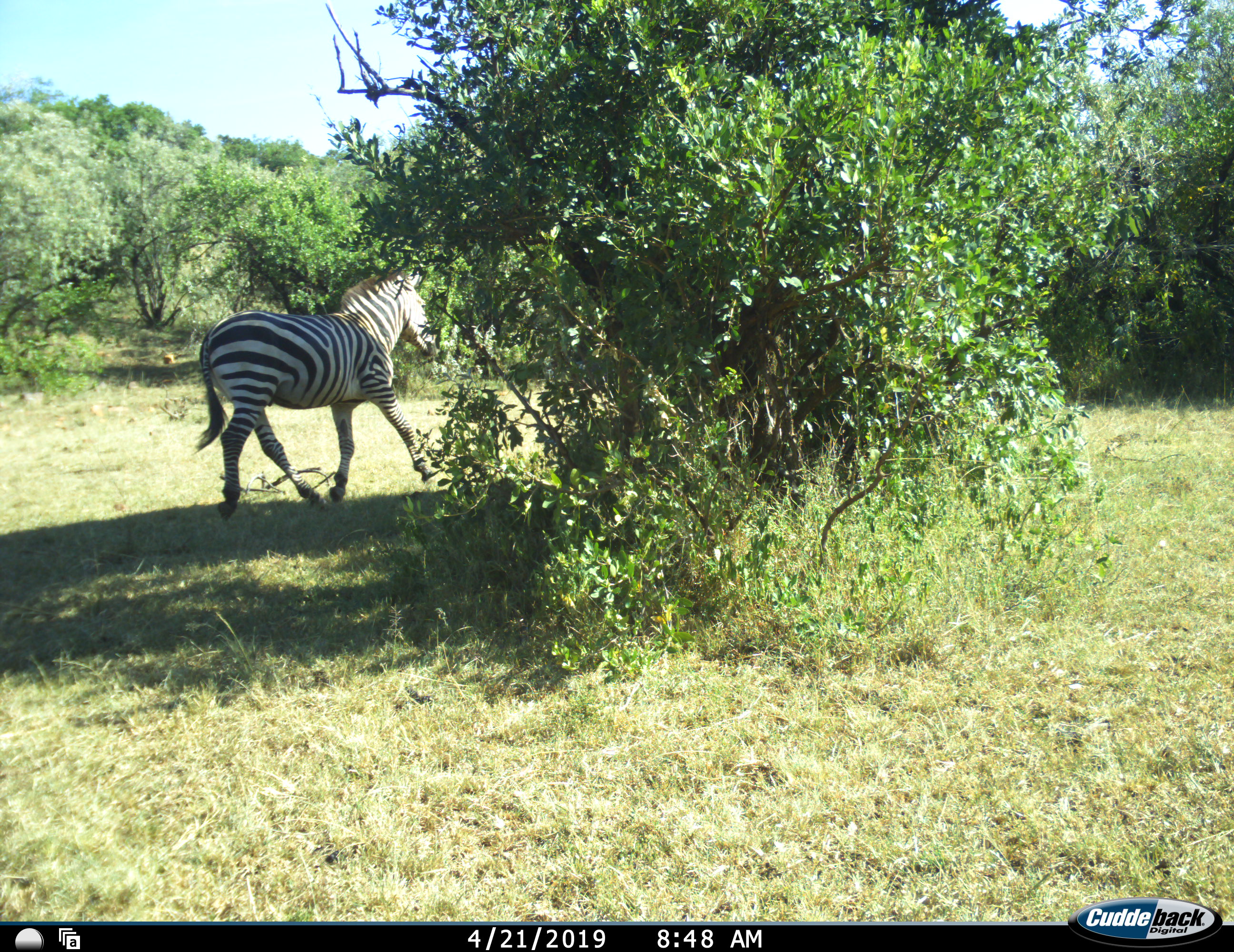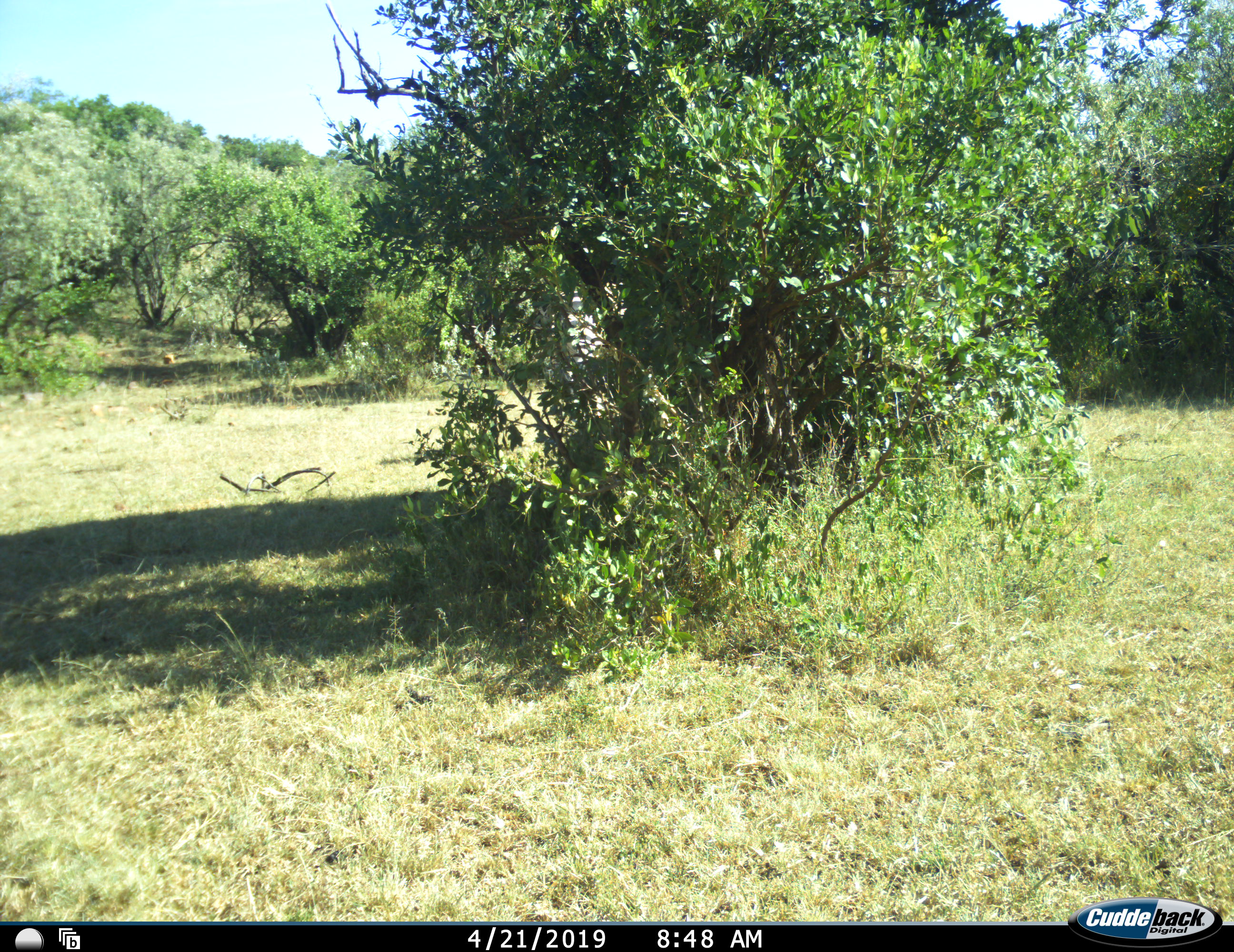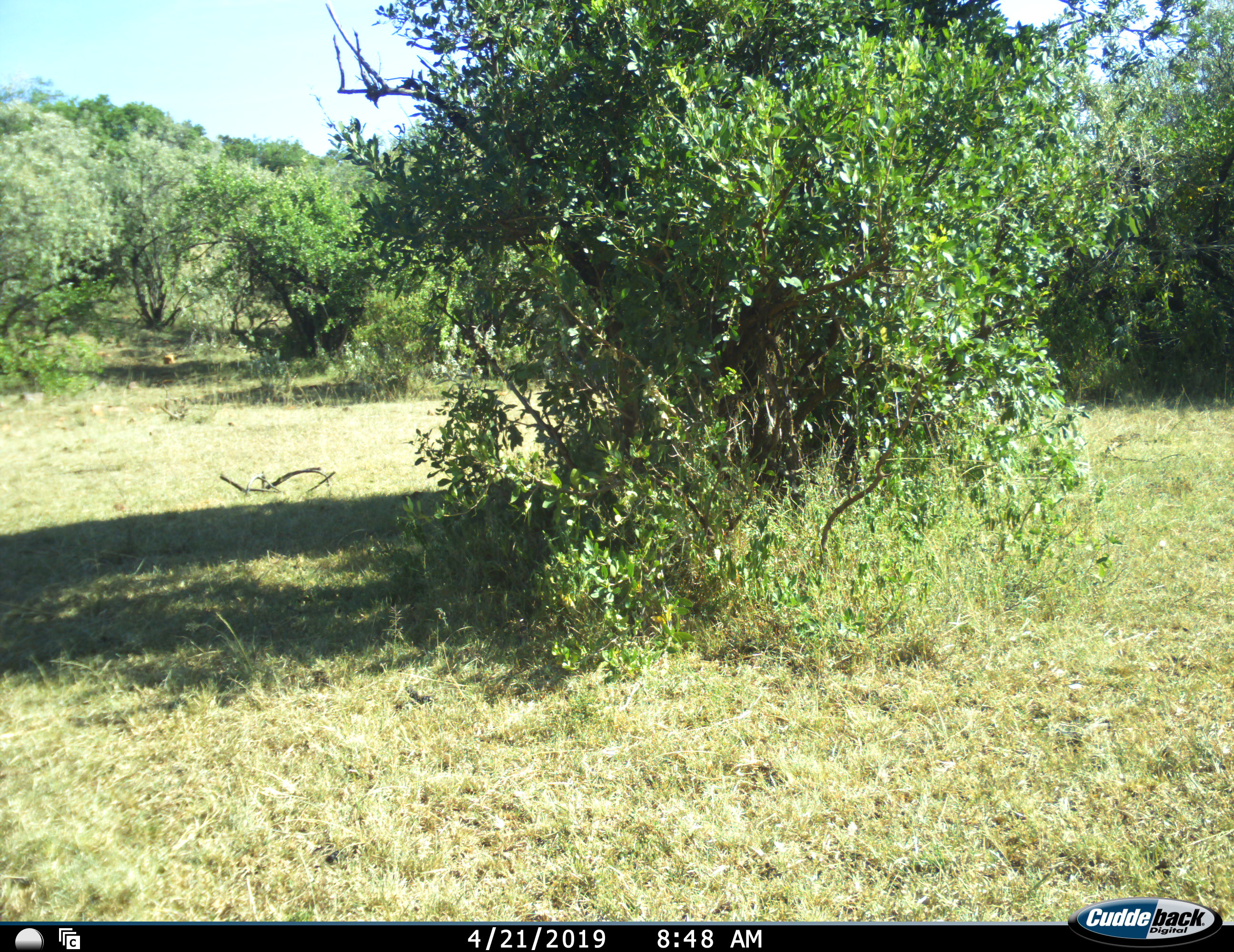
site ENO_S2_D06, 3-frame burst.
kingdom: Animalia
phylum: Chordata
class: Mammalia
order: Perissodactyla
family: Equidae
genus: Equus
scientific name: Equus quagga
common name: plains zebra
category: zebraplains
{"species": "zebraplains (plains zebra) (Equus quagga)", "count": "1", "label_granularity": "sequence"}